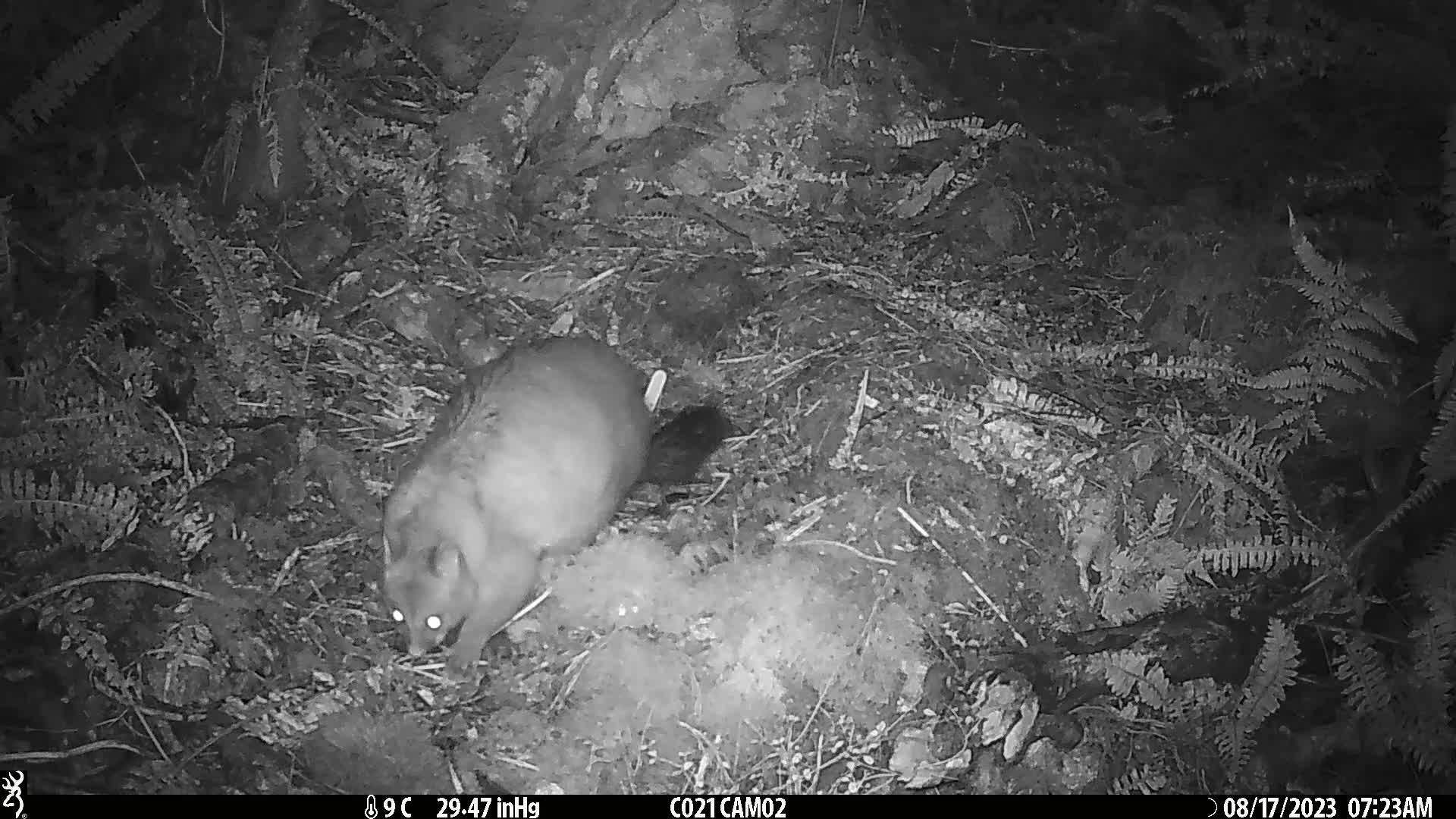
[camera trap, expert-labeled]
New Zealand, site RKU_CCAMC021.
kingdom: Animalia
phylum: Chordata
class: Mammalia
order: Diprotodontia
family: Phalangeridae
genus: Trichosurus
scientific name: Trichosurus vulpecula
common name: common brushtail possum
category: possum